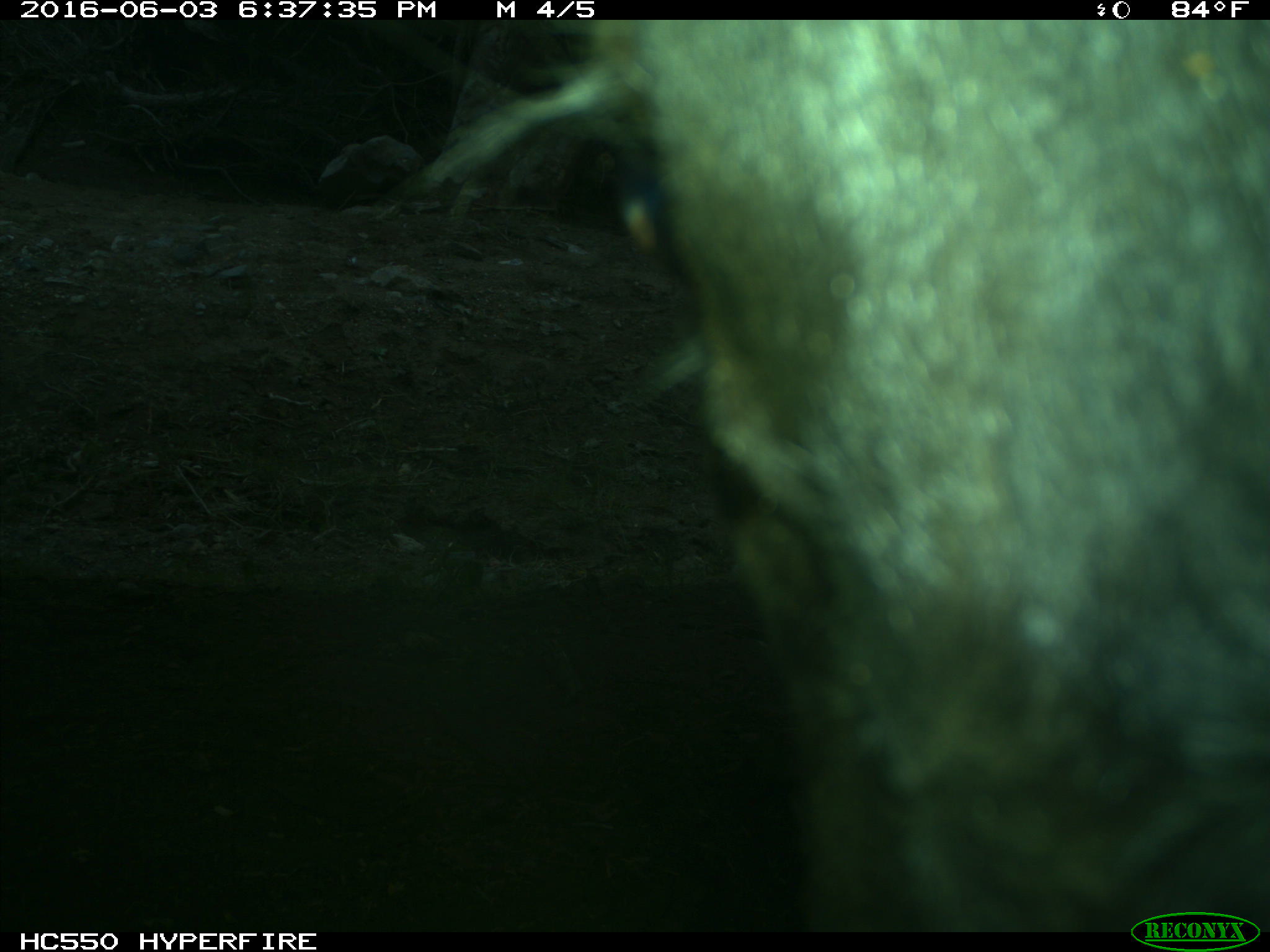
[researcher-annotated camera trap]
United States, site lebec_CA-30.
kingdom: Animalia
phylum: Chordata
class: Mammalia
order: Artiodactyla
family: Bovidae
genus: Bos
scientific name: Bos taurus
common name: domestic cow